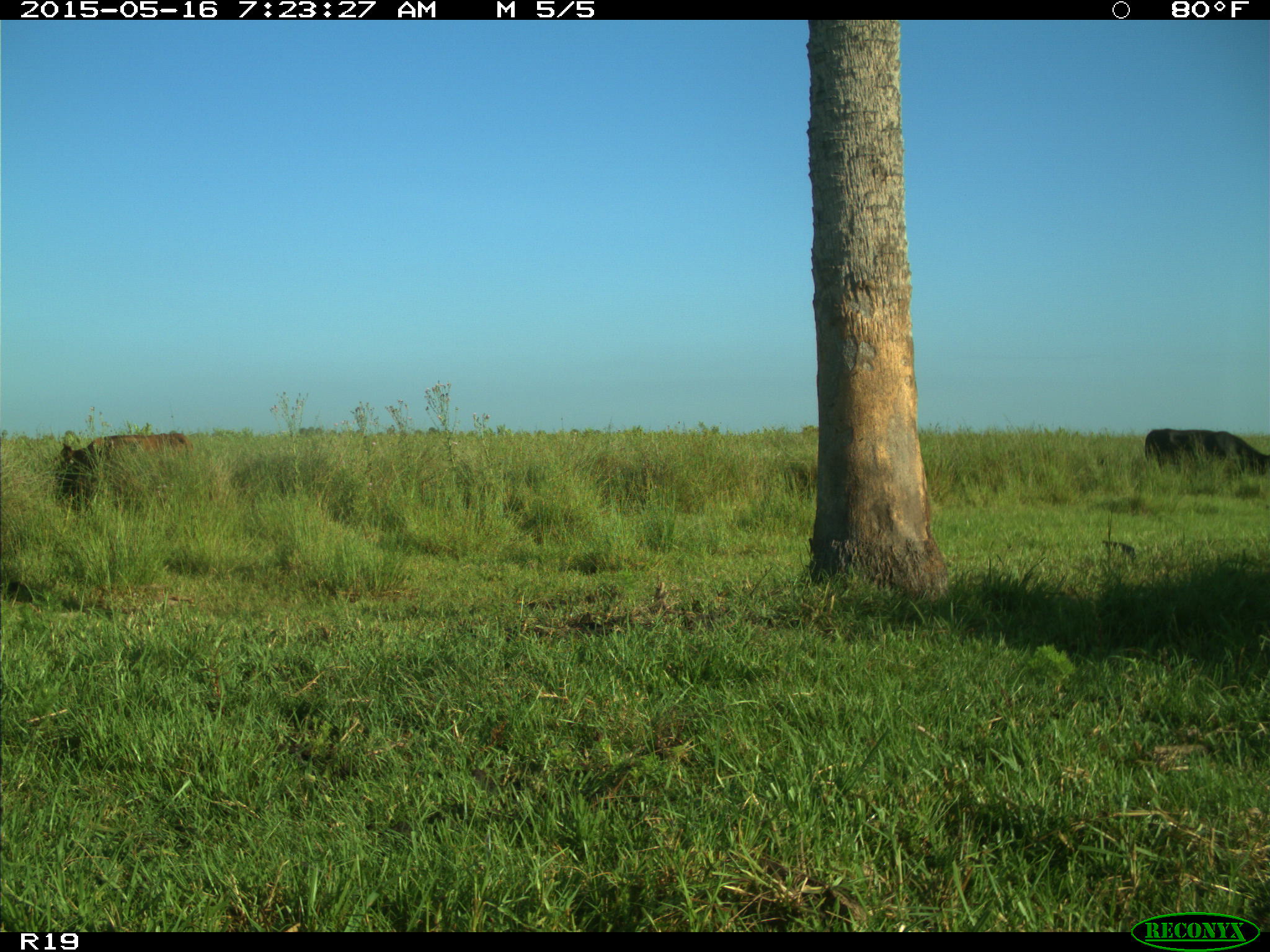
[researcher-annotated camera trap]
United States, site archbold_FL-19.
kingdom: Animalia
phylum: Chordata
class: Mammalia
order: Artiodactyla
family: Bovidae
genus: Bos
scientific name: Bos taurus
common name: domestic cow